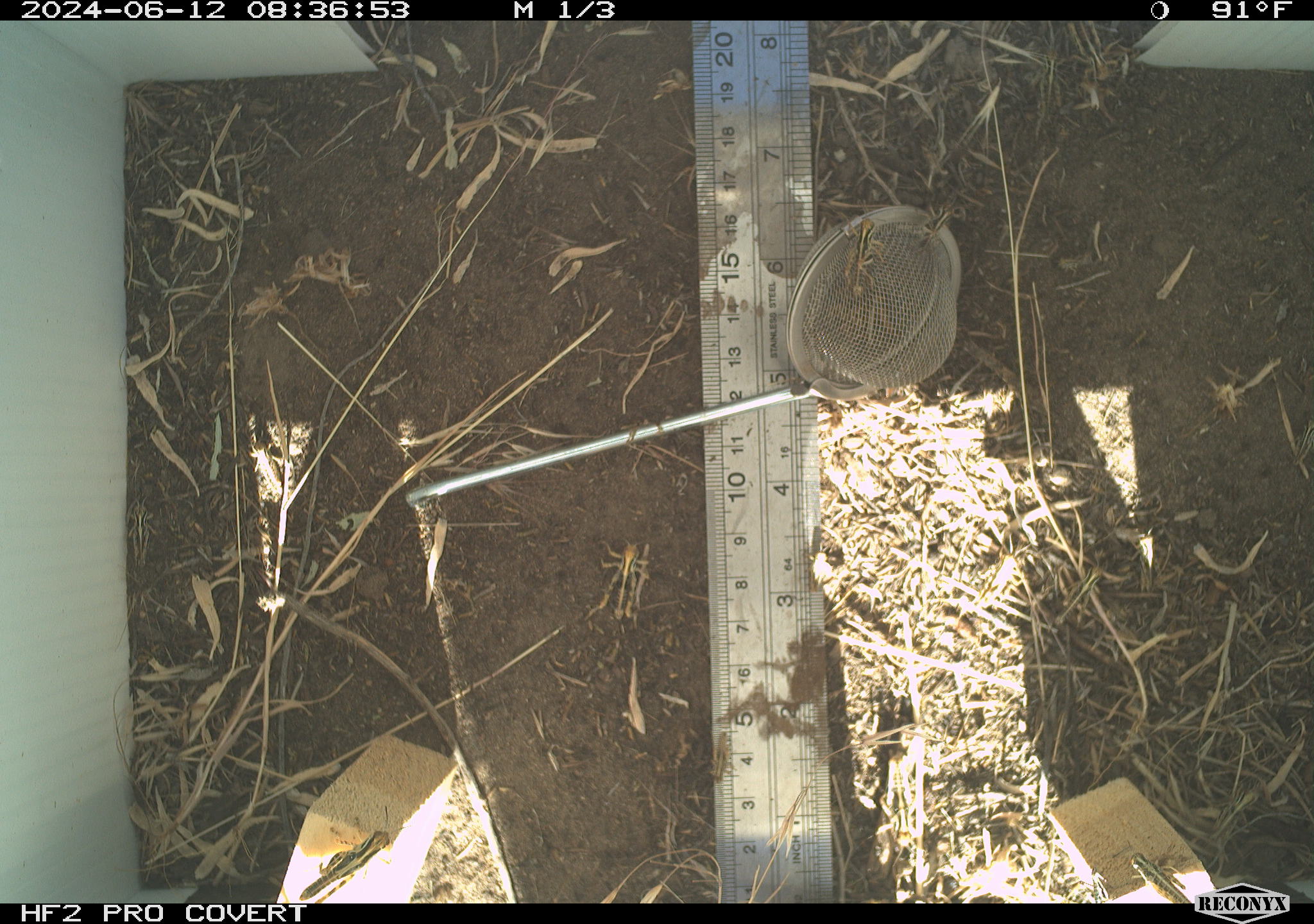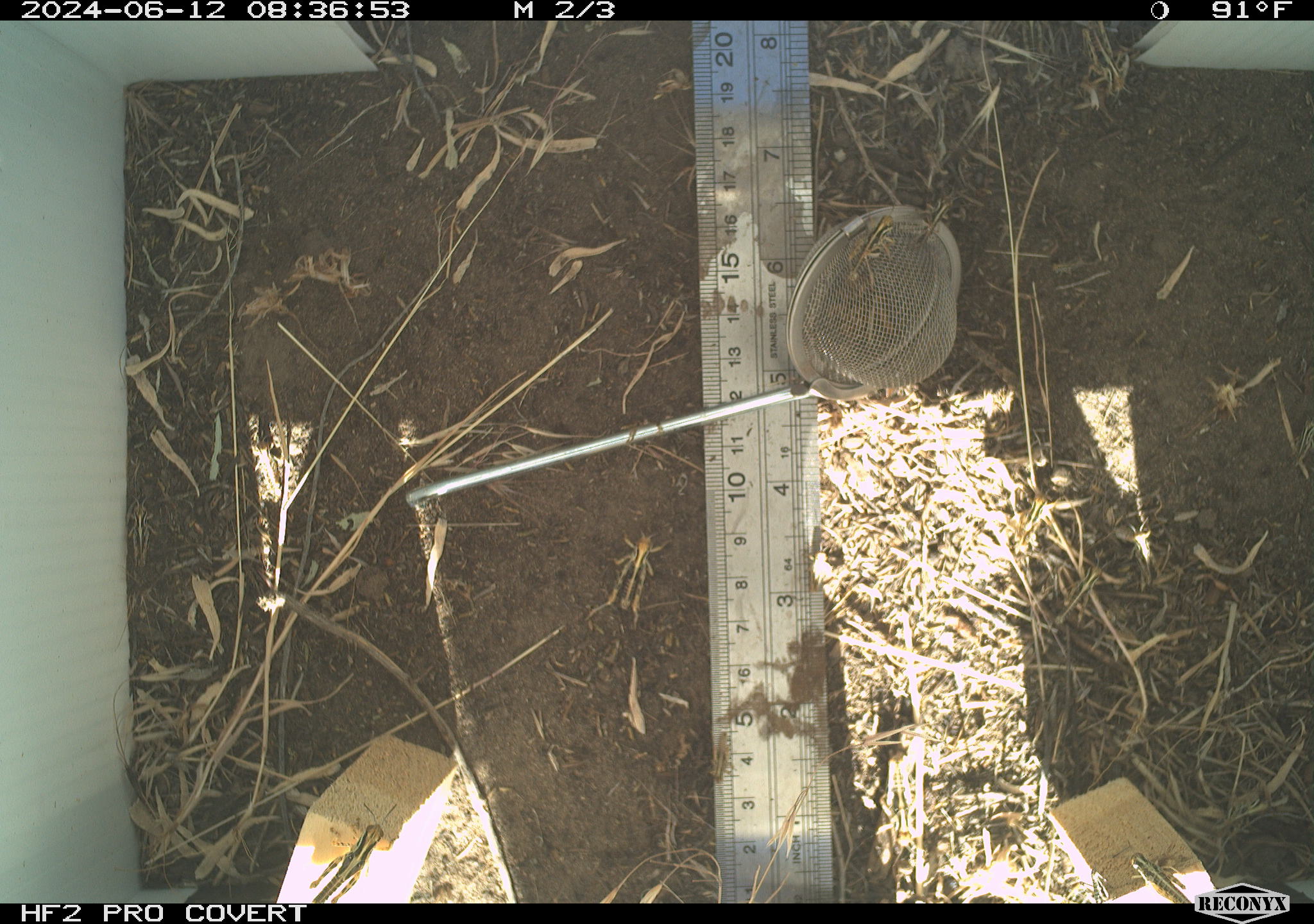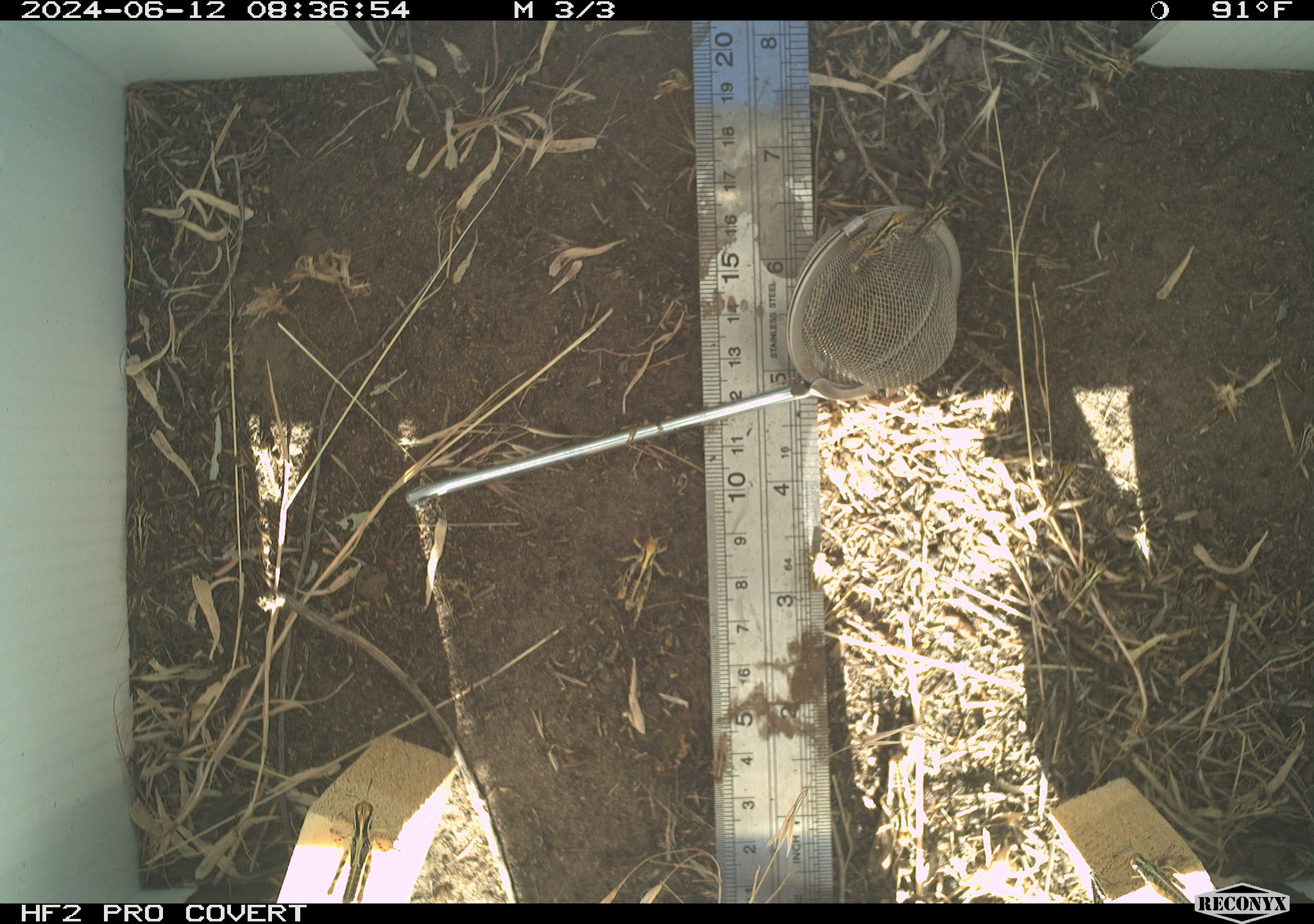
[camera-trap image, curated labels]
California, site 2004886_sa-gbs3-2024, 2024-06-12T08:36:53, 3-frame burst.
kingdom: Animalia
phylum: Arthropoda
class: Insecta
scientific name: Insecta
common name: insect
Insect (Insecta).